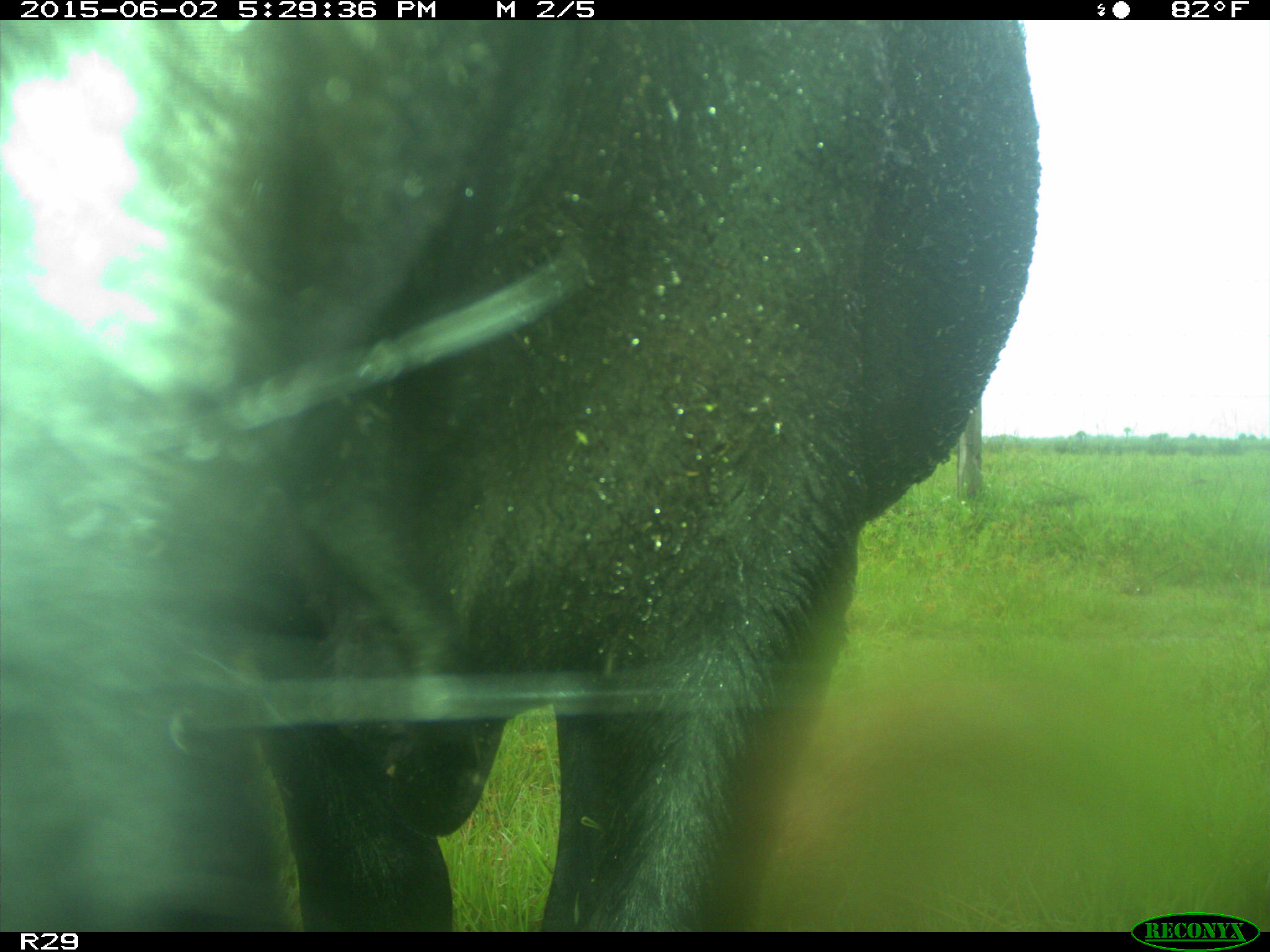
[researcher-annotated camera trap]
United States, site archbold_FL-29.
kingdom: Animalia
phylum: Chordata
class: Mammalia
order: Artiodactyla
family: Bovidae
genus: Bos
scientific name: Bos taurus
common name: domestic cow